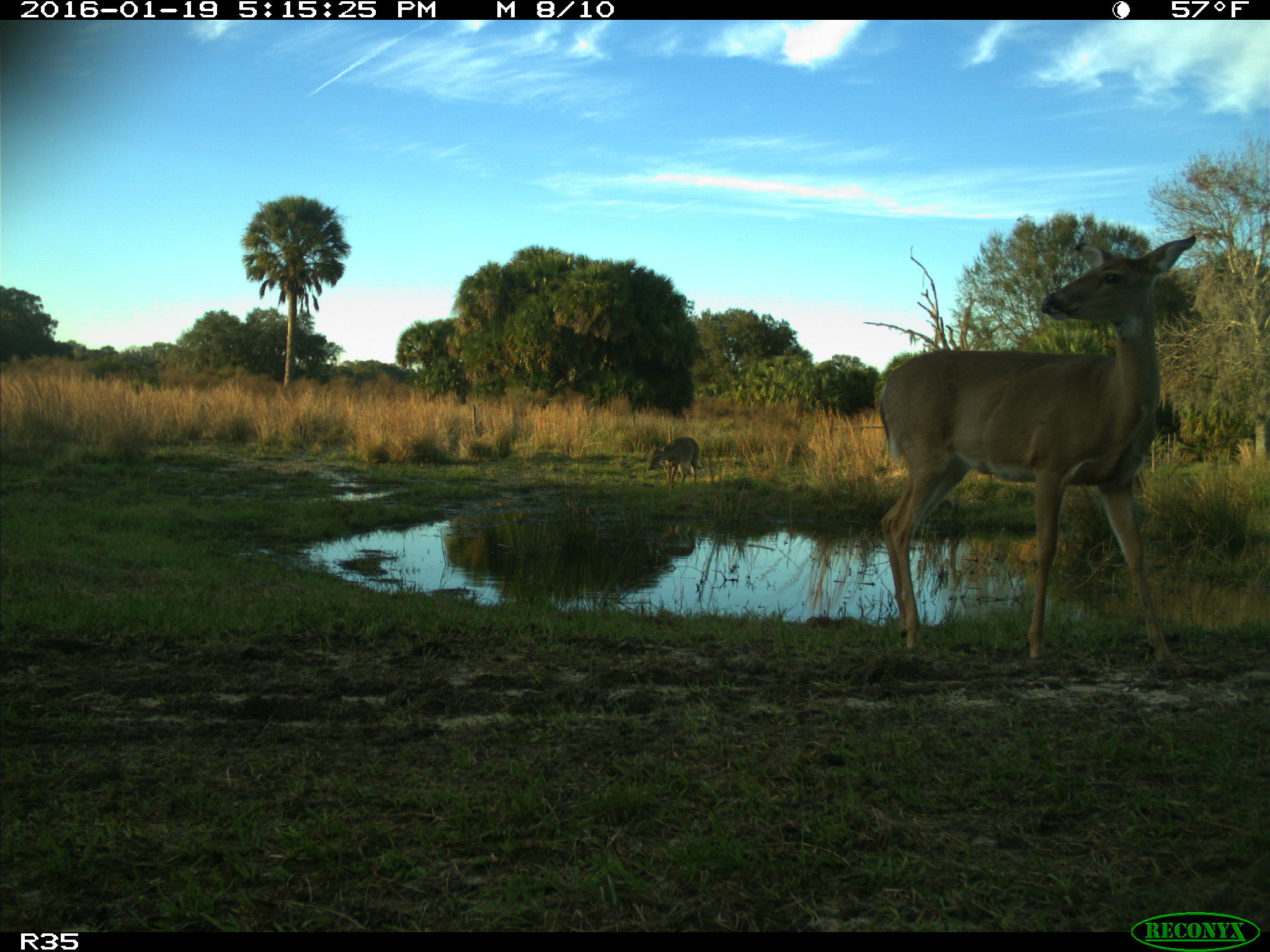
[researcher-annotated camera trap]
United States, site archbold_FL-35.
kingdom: Animalia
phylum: Chordata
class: Mammalia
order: Artiodactyla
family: Cervidae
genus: Odocoileus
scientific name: Odocoileus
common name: deer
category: unidentified deer